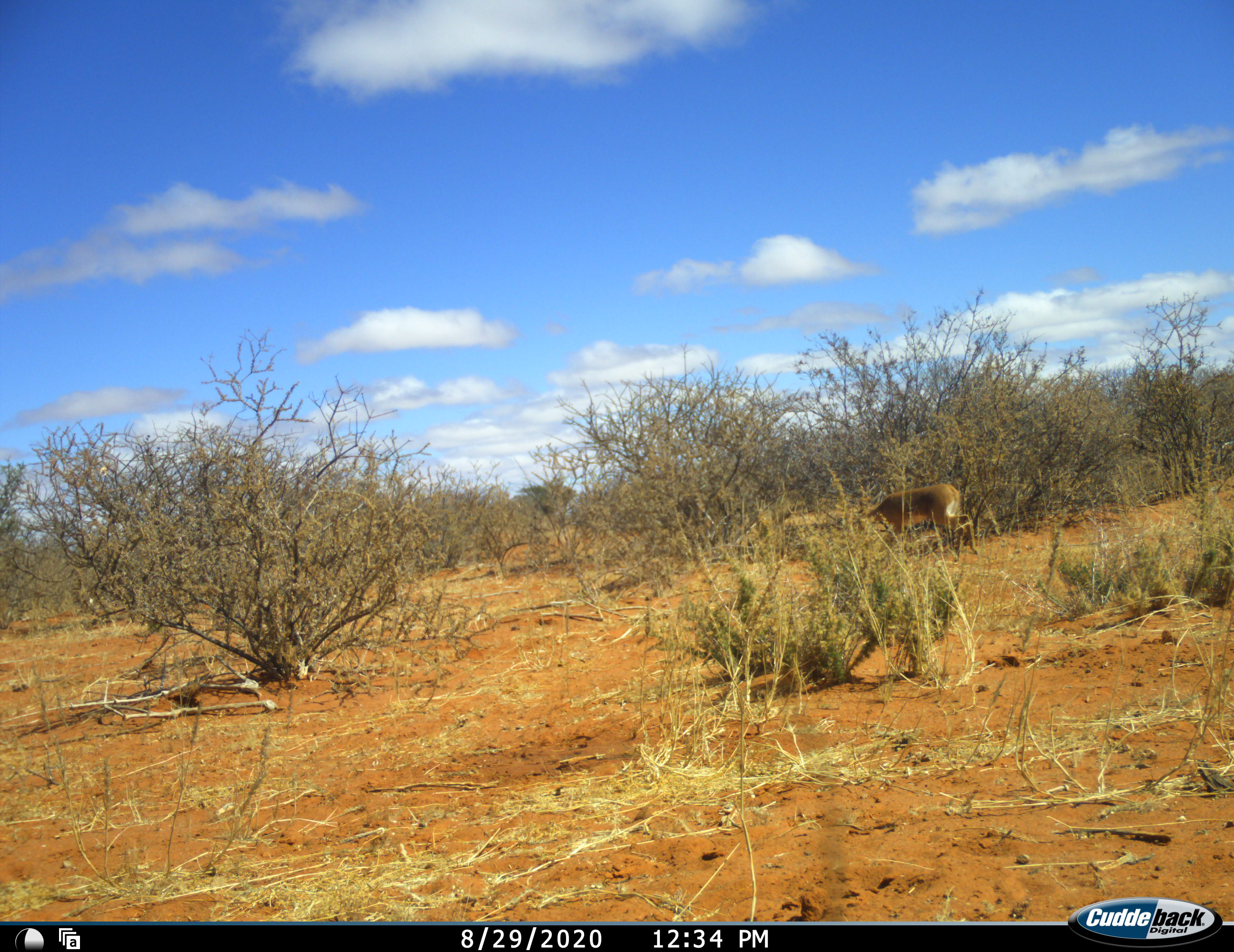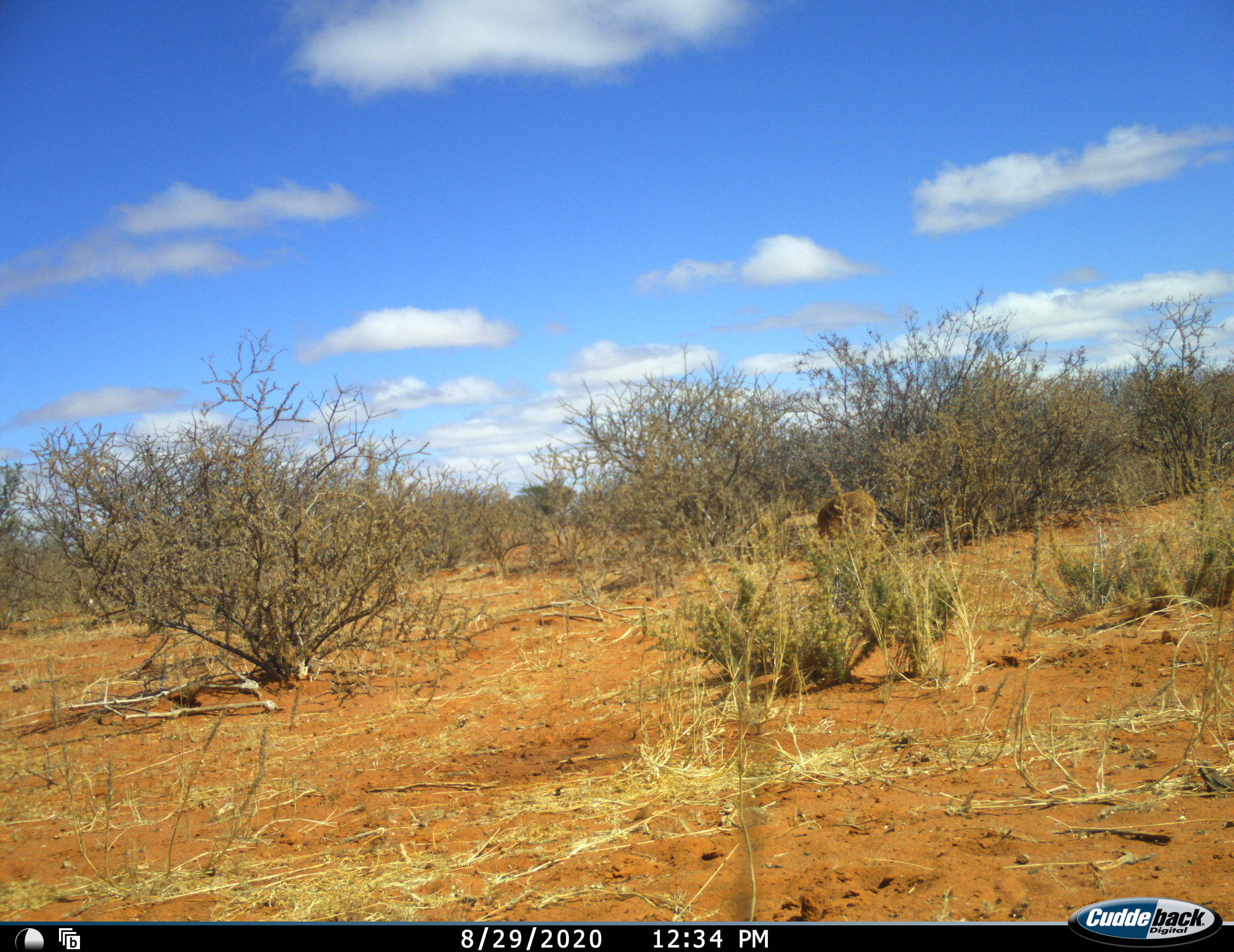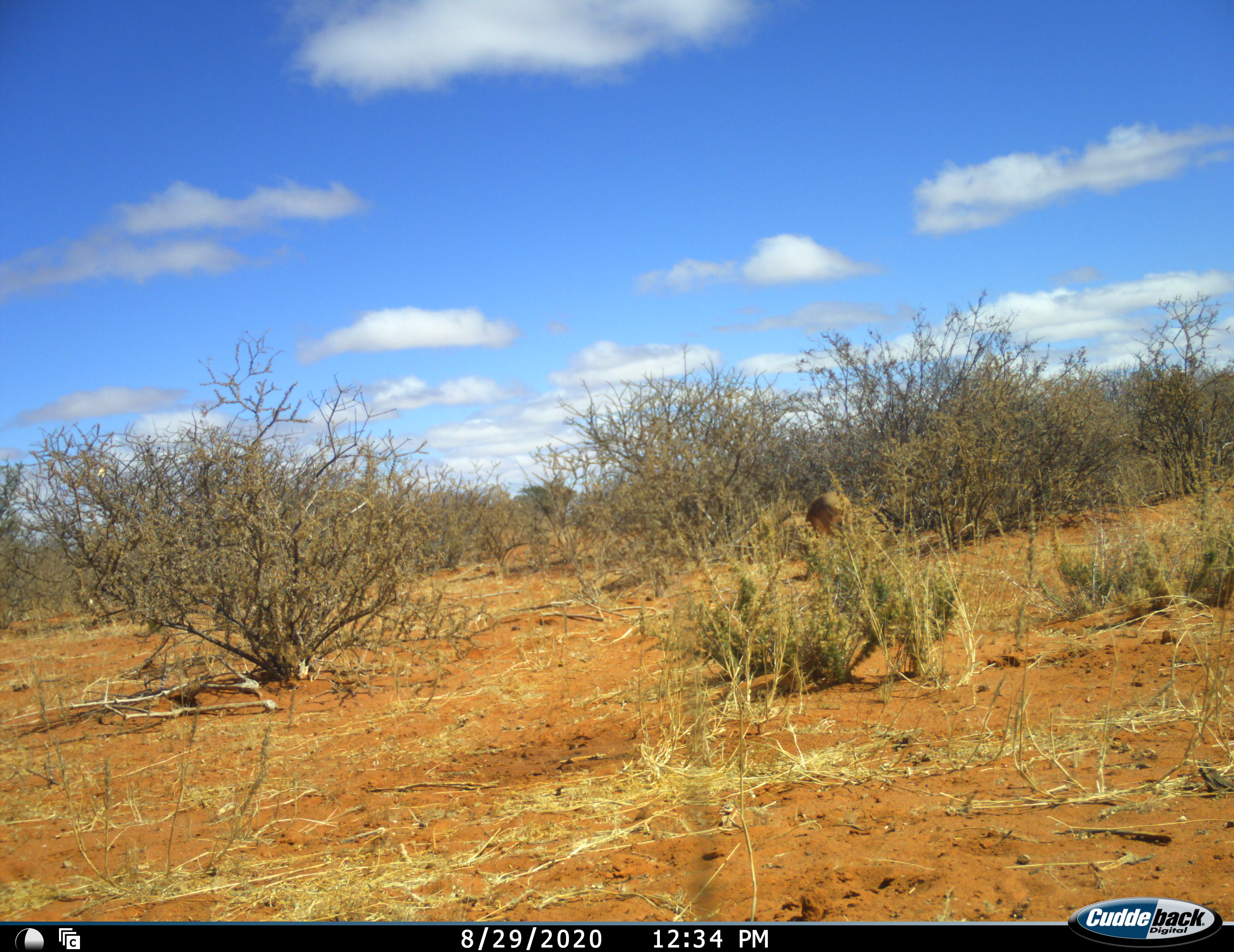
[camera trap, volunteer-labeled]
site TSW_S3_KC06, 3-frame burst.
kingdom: Animalia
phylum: Chordata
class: Mammalia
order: Artiodactyla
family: Bovidae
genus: Raphicerus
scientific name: Raphicerus campestris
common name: steenbok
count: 1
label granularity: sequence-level